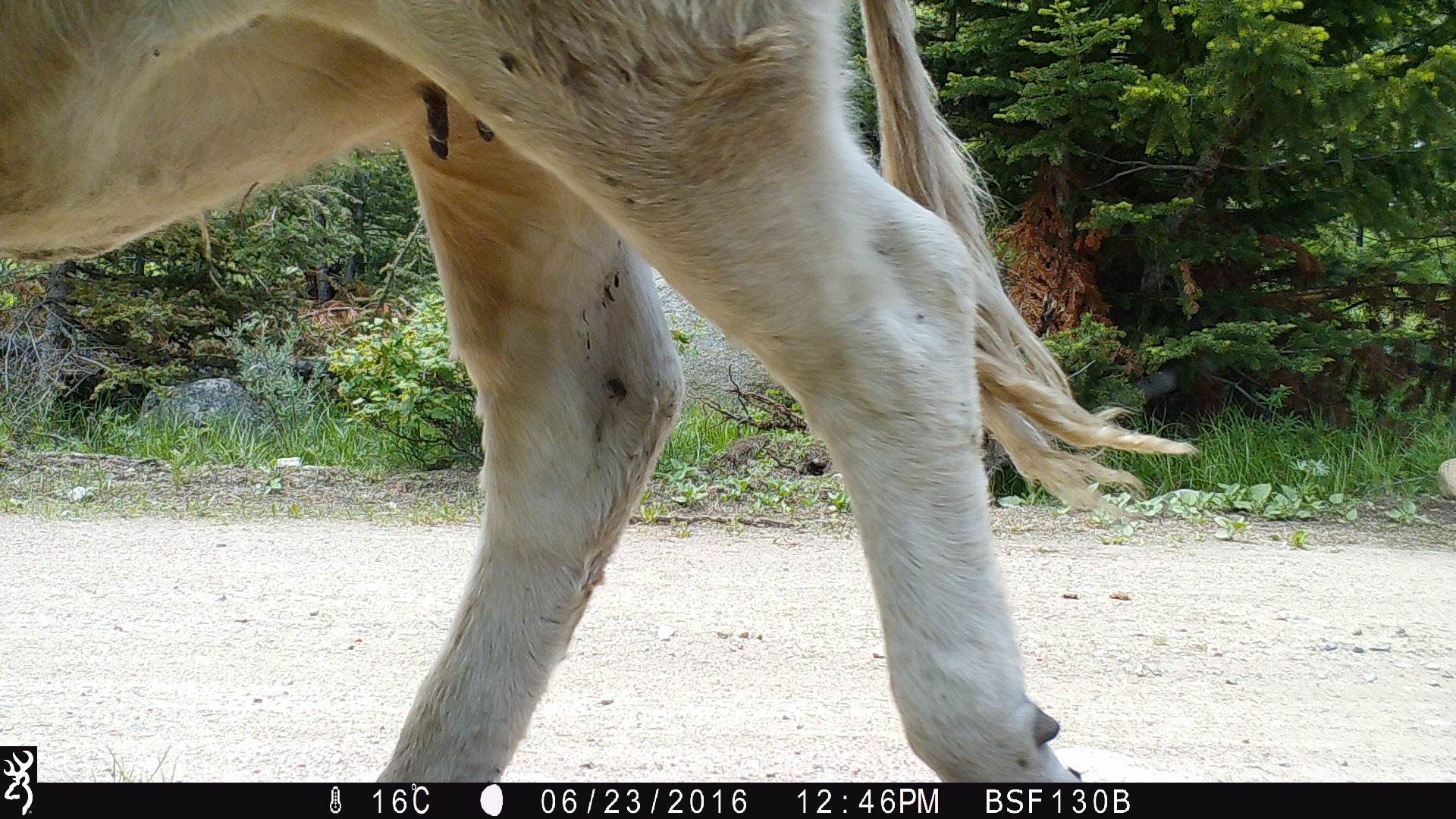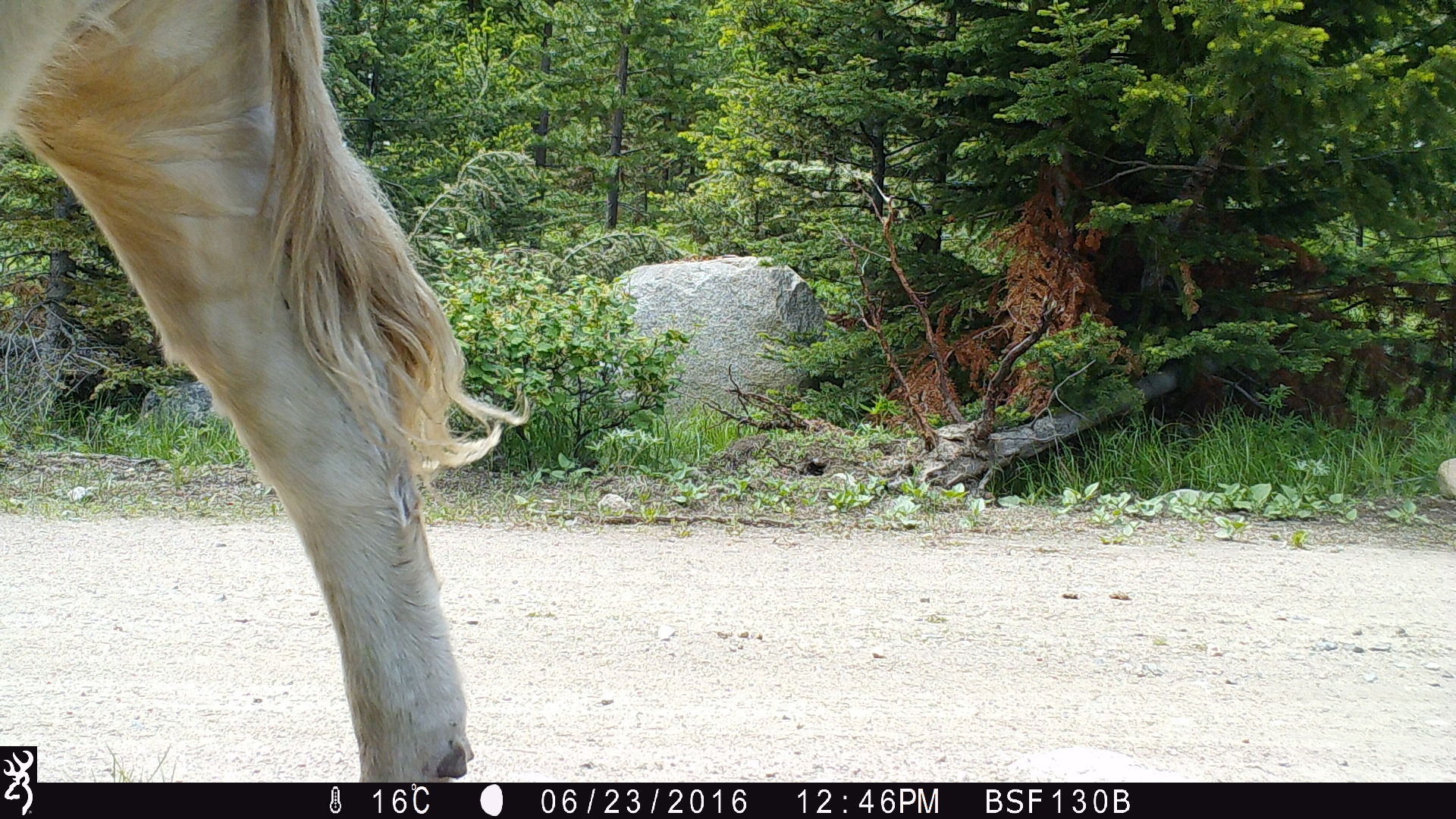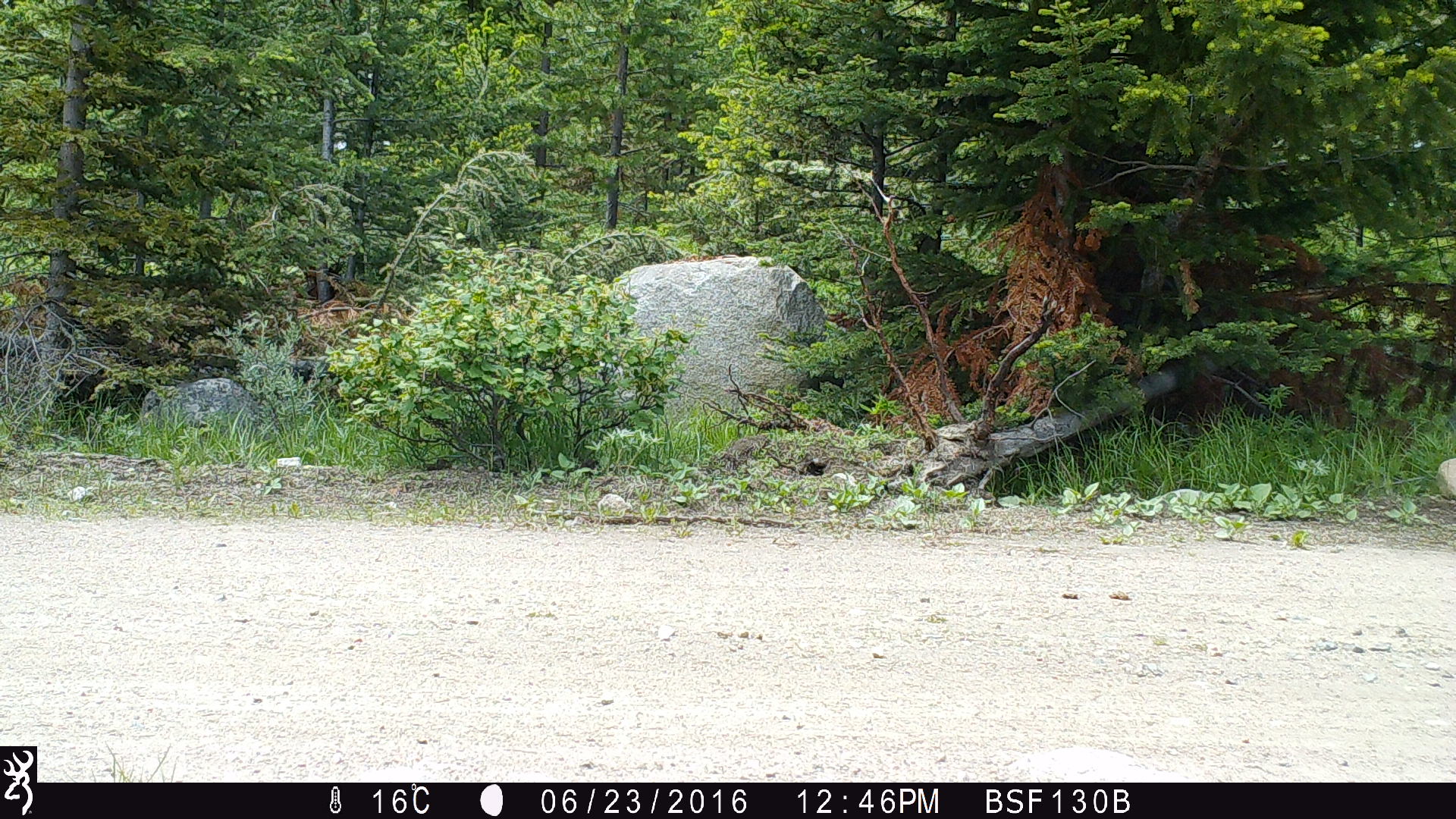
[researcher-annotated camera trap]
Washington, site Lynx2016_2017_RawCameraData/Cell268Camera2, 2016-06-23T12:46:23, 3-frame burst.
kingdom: Animalia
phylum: Chordata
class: Mammalia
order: Artiodactyla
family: Bovidae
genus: Bos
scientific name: Bos taurus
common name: domestic cattle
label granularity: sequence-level